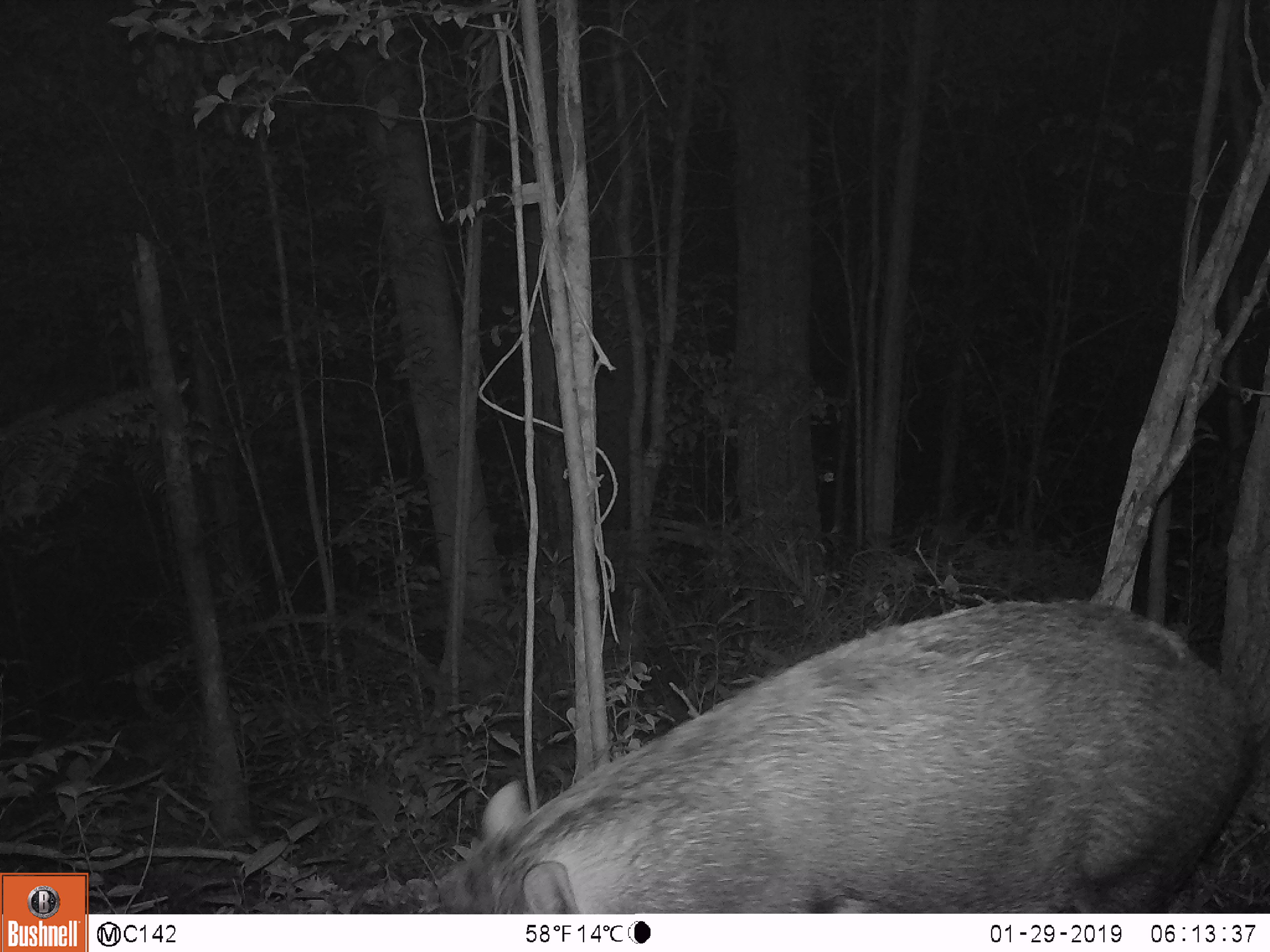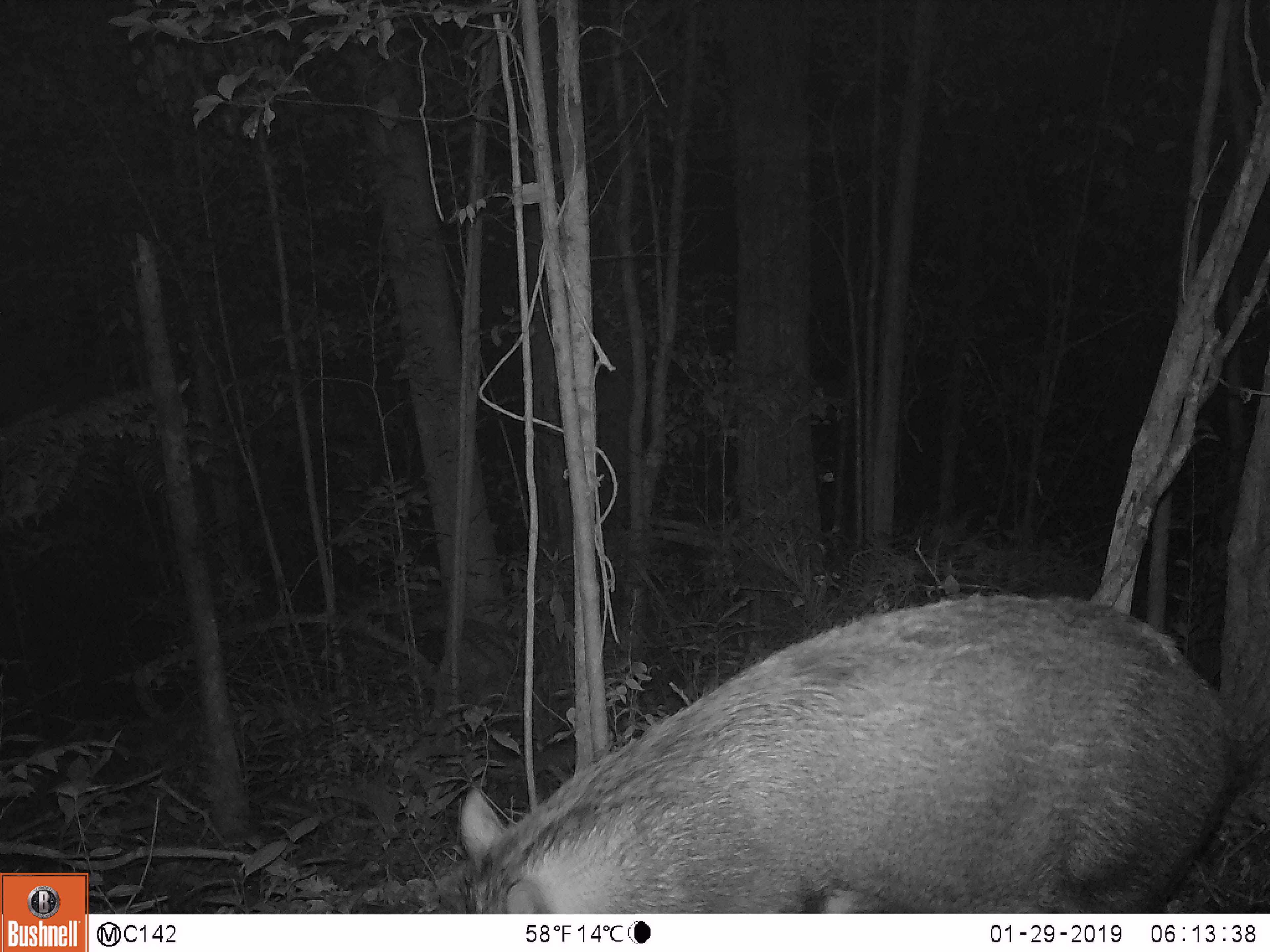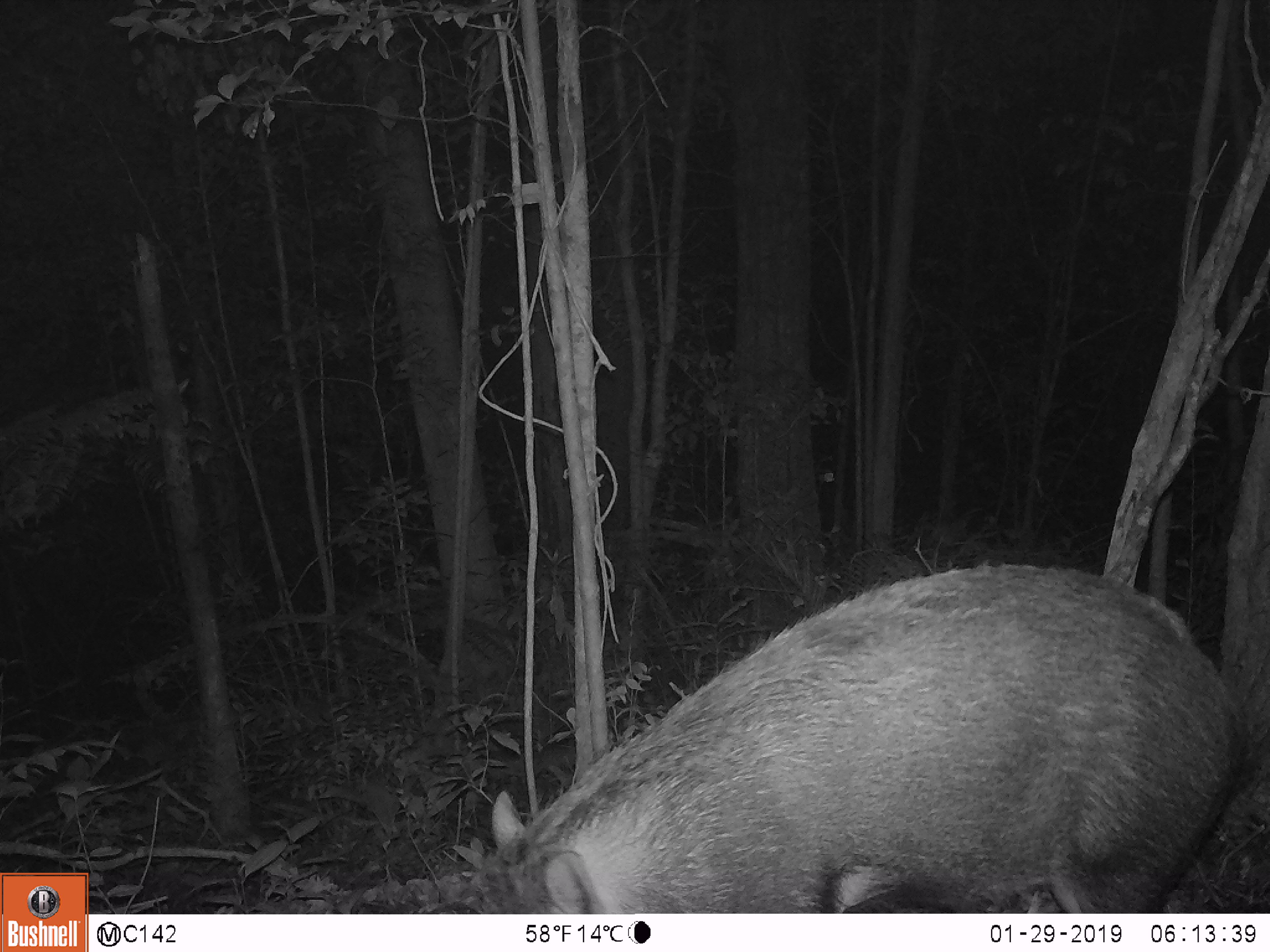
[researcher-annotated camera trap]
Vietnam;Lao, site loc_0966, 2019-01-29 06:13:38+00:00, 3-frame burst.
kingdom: Animalia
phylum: Chordata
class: Mammalia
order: Artiodactyla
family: Suidae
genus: Sus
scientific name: Sus scrofa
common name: eurasian wild pig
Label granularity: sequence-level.